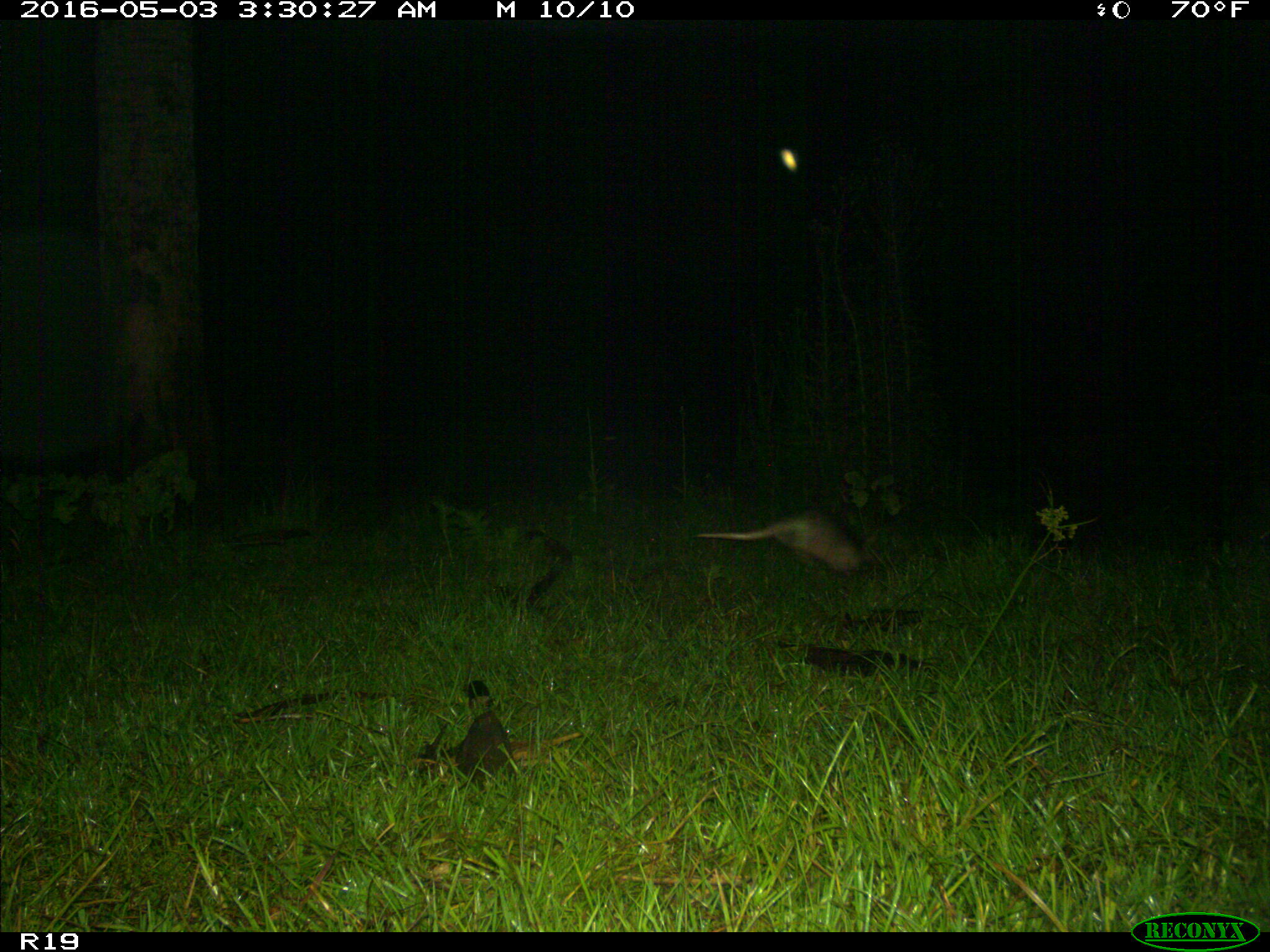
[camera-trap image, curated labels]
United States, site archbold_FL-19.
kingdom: Animalia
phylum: Chordata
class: Mammalia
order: Cingulata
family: Dasypodidae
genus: Dasypus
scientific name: Dasypus novemcinctus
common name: nine-banded armadillo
Dasypus novemcinctus (nine-banded armadillo).